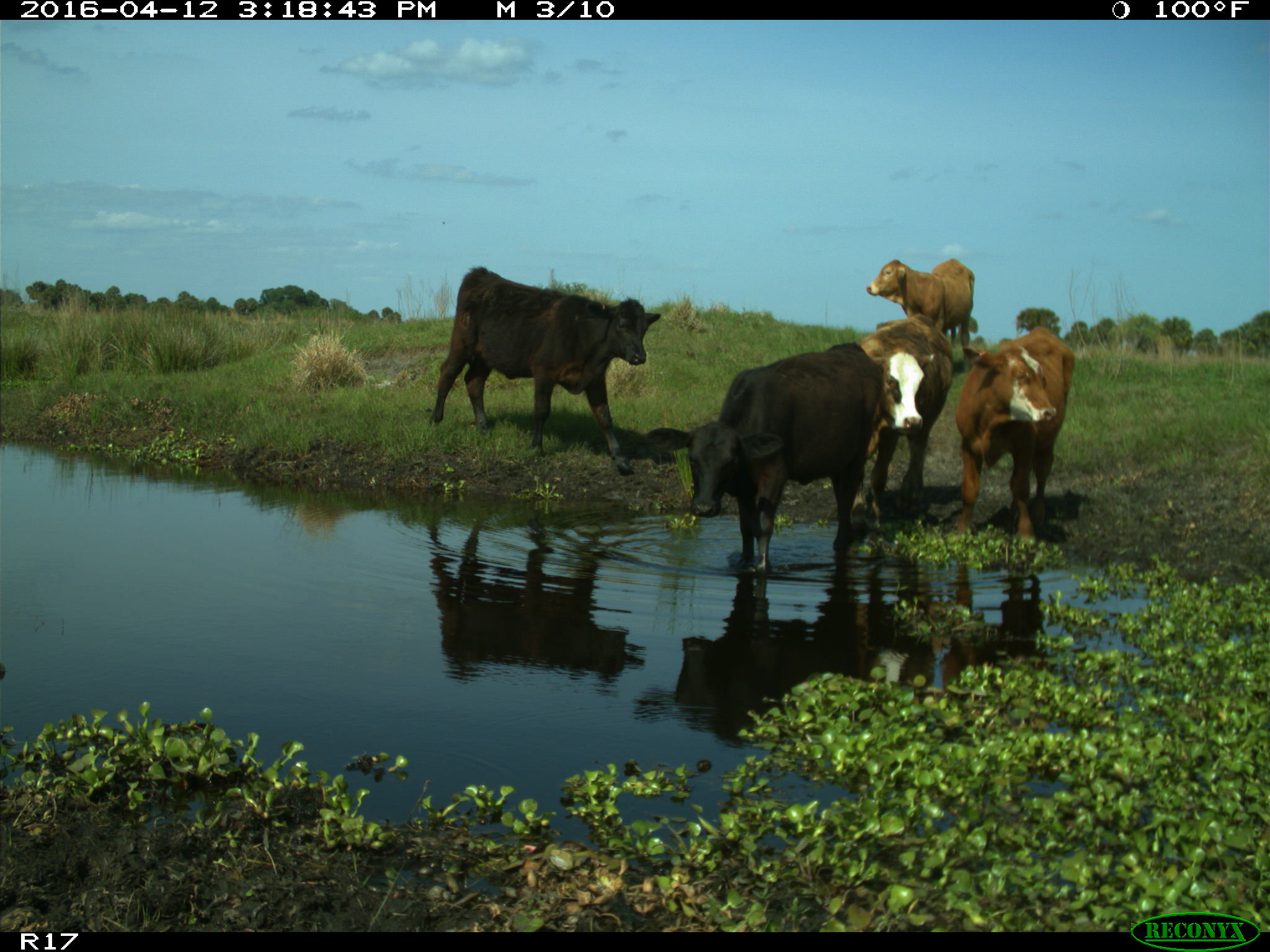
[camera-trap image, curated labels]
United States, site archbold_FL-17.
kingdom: Animalia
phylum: Chordata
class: Mammalia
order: Artiodactyla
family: Bovidae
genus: Bos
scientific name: Bos taurus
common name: domestic cow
Bos taurus (domestic cow).